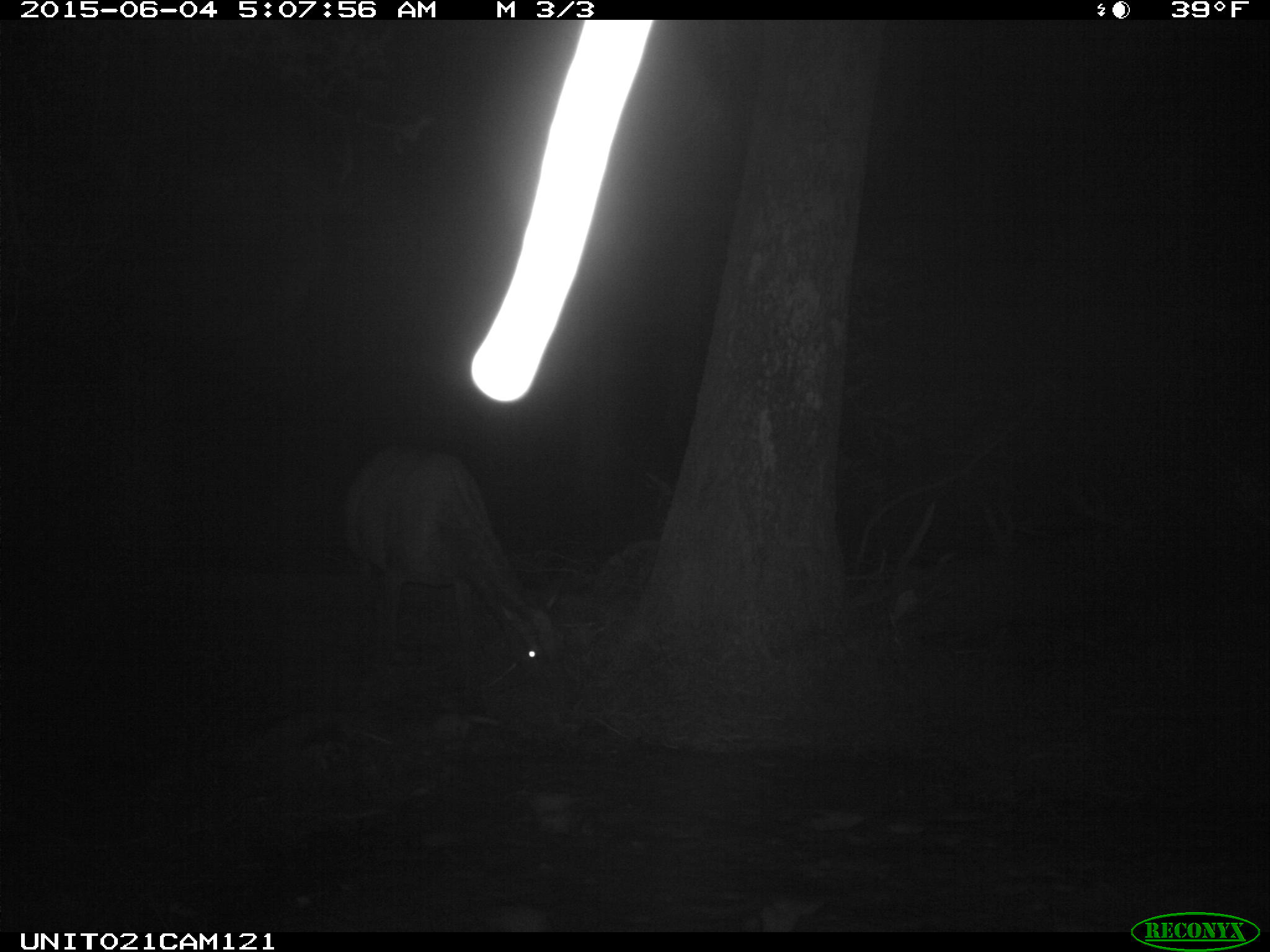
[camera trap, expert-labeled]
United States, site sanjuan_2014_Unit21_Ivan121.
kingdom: Animalia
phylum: Chordata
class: Mammalia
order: Artiodactyla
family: Cervidae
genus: Cervus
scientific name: Cervus elaphus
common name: red deer